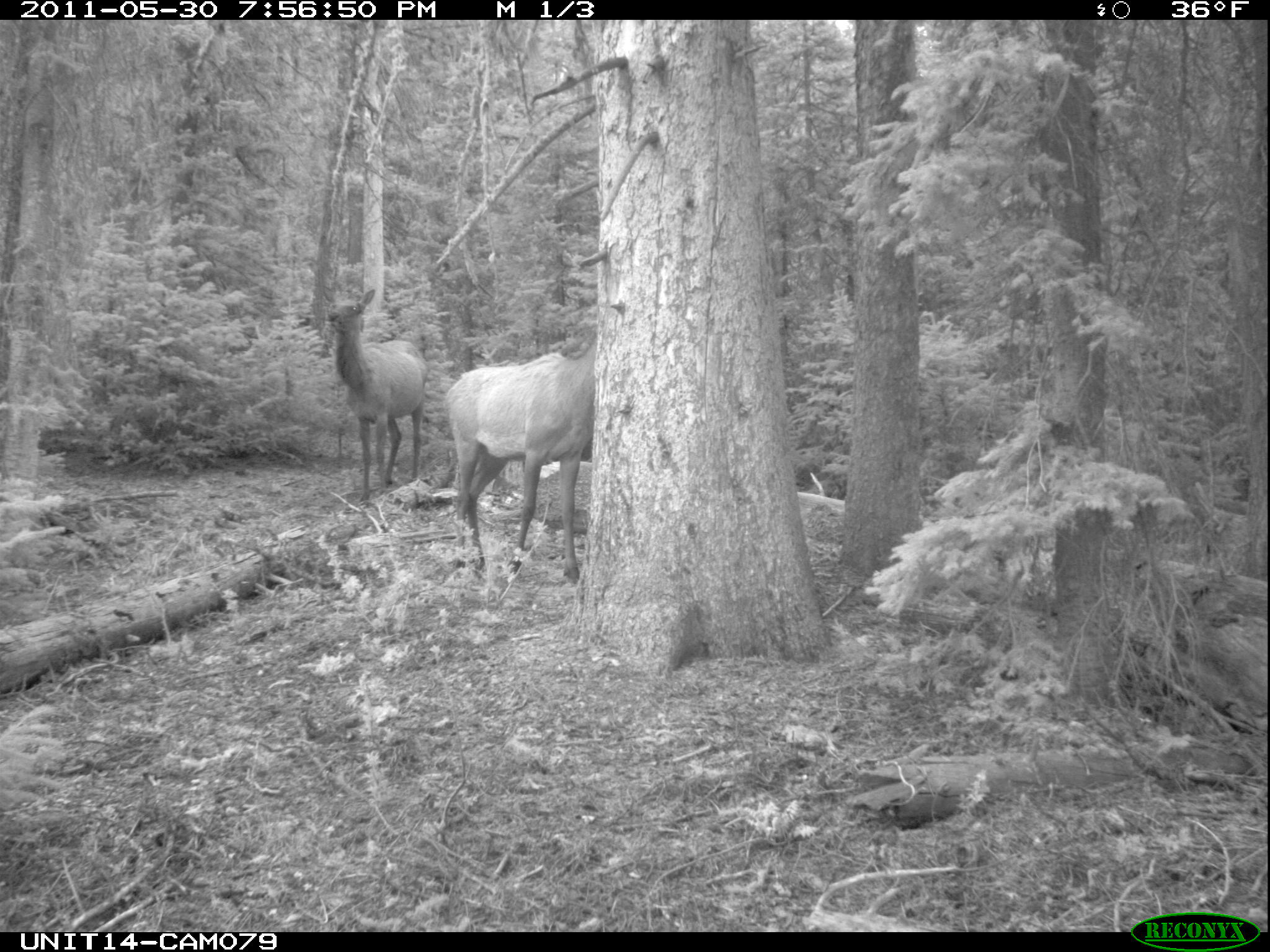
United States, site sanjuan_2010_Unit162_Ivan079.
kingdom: Animalia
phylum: Chordata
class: Mammalia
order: Artiodactyla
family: Cervidae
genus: Cervus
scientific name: Cervus elaphus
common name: red deer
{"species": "Cervus elaphus (red deer)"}